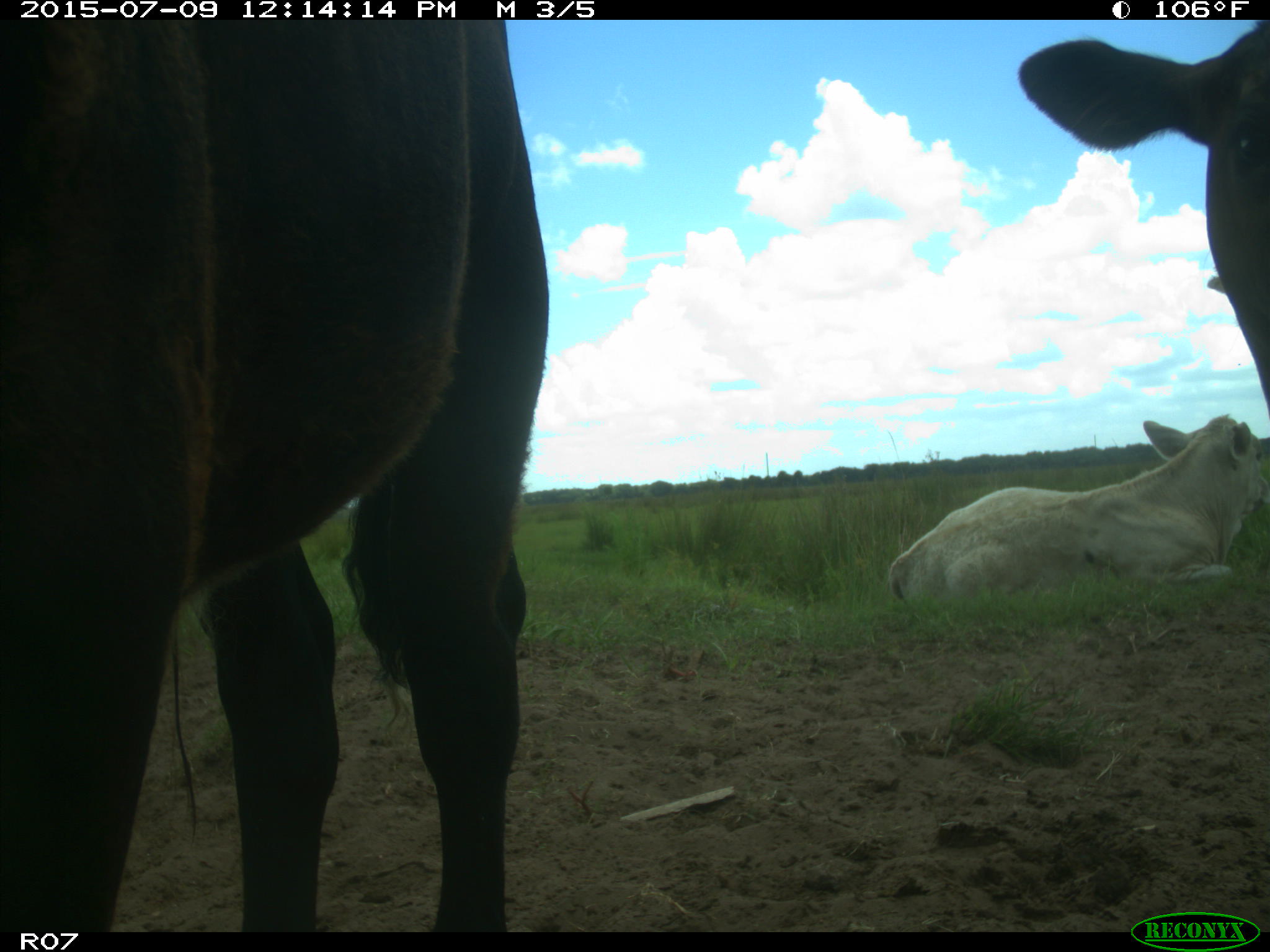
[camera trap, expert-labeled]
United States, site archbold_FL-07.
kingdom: Animalia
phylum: Chordata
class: Mammalia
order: Artiodactyla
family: Bovidae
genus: Bos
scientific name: Bos taurus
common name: domestic cow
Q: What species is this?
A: Bos taurus (domestic cow).